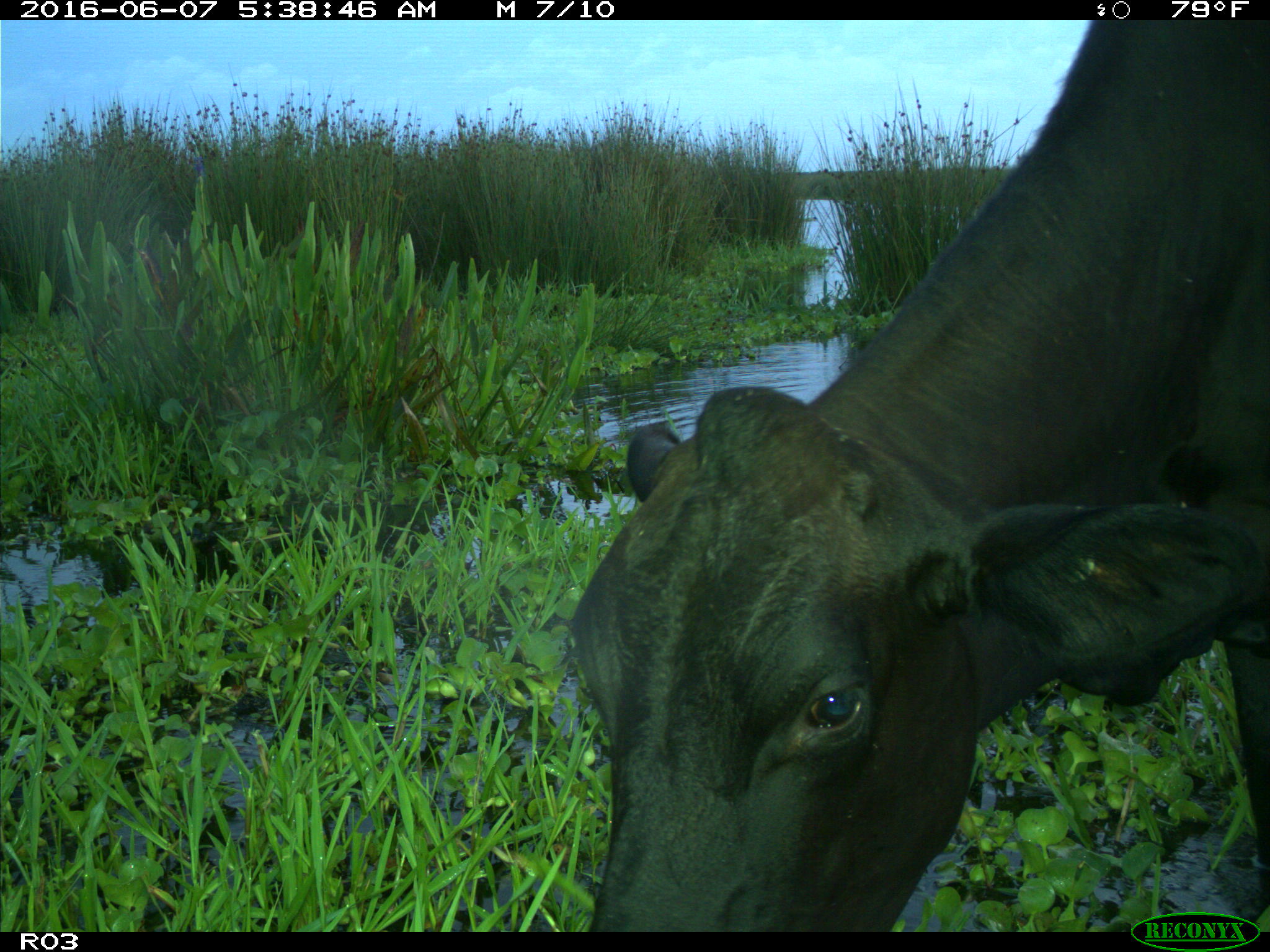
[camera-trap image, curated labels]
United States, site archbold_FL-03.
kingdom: Animalia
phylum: Chordata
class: Mammalia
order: Artiodactyla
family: Bovidae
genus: Bos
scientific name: Bos taurus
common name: domestic cow